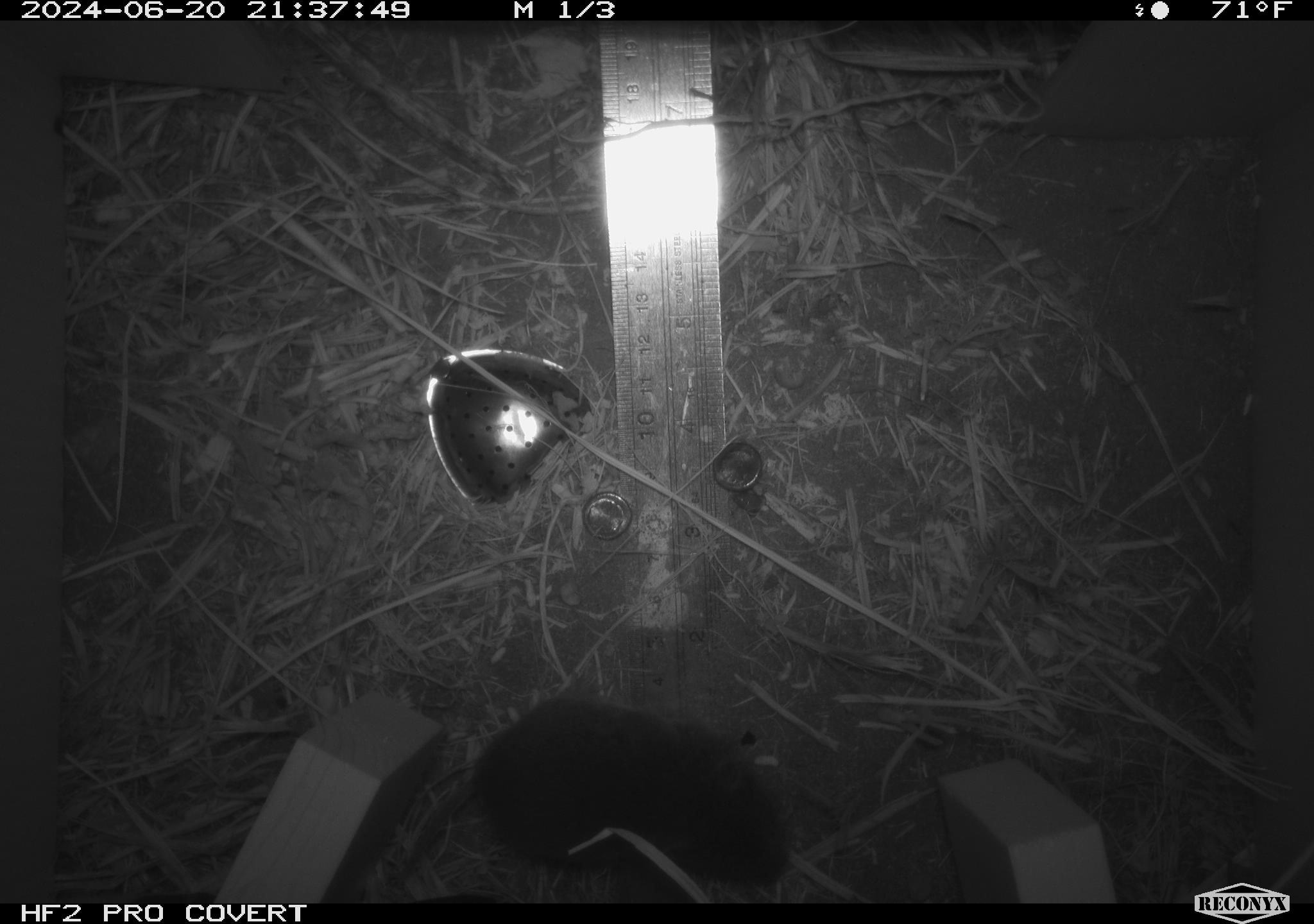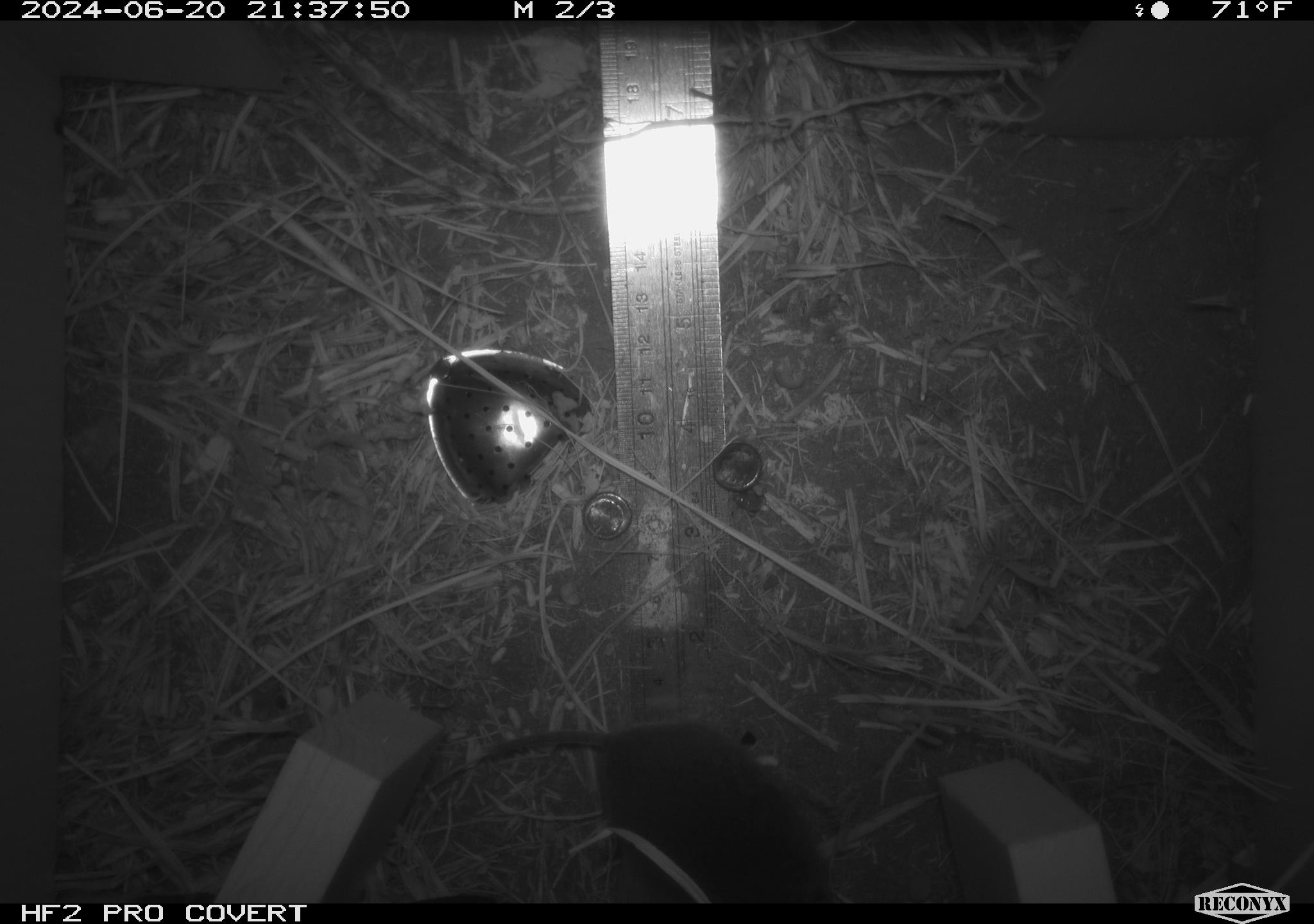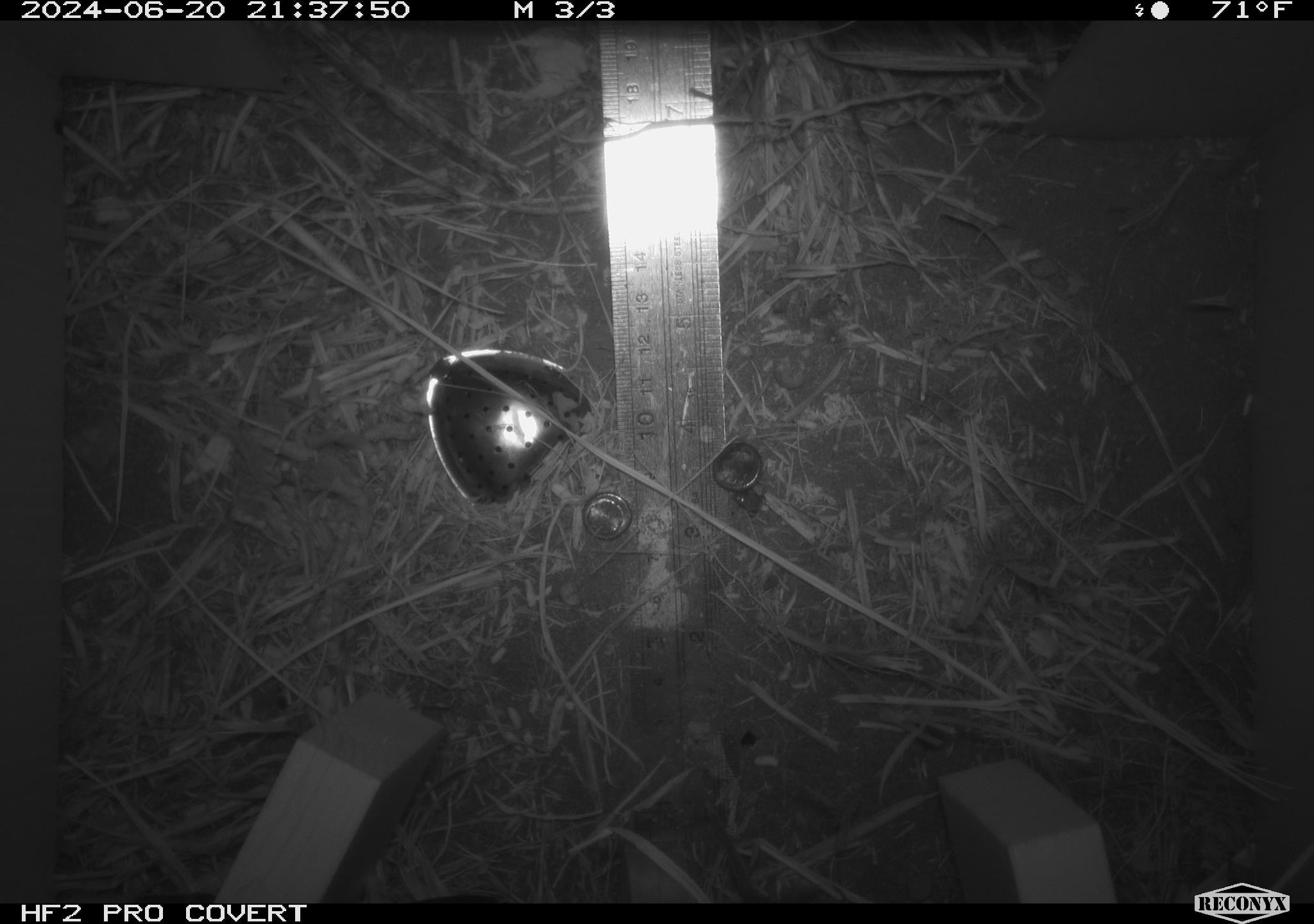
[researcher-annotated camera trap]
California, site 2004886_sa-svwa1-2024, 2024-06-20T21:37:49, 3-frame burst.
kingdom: Animalia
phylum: Chordata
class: Mammalia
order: Rodentia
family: Cricetidae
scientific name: Arvicolinae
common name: voles, lemmings, and muskrats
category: arvicolinae subfamily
Arvicolinae subfamily (voles, lemmings, and muskrats) (Arvicolinae).